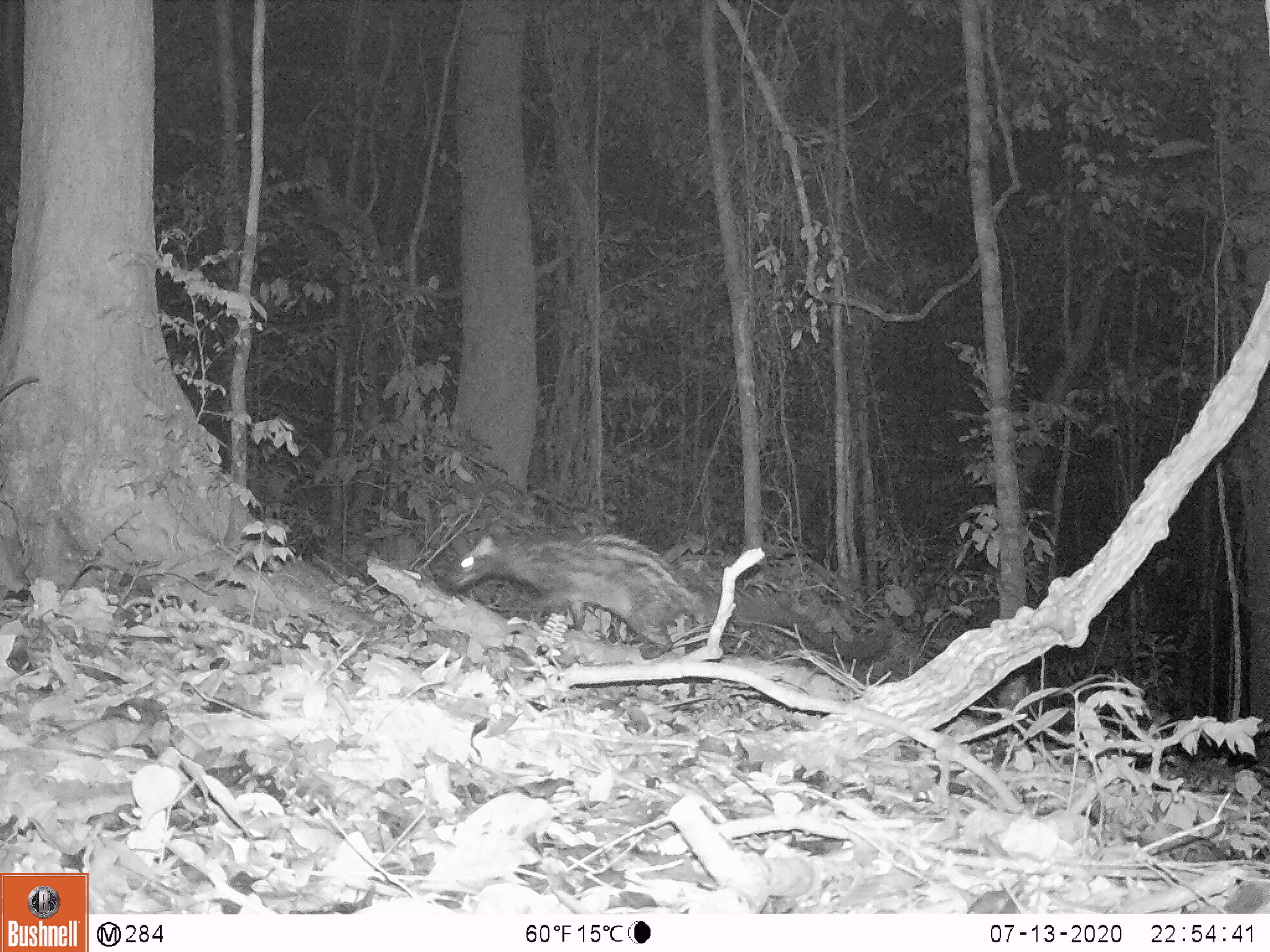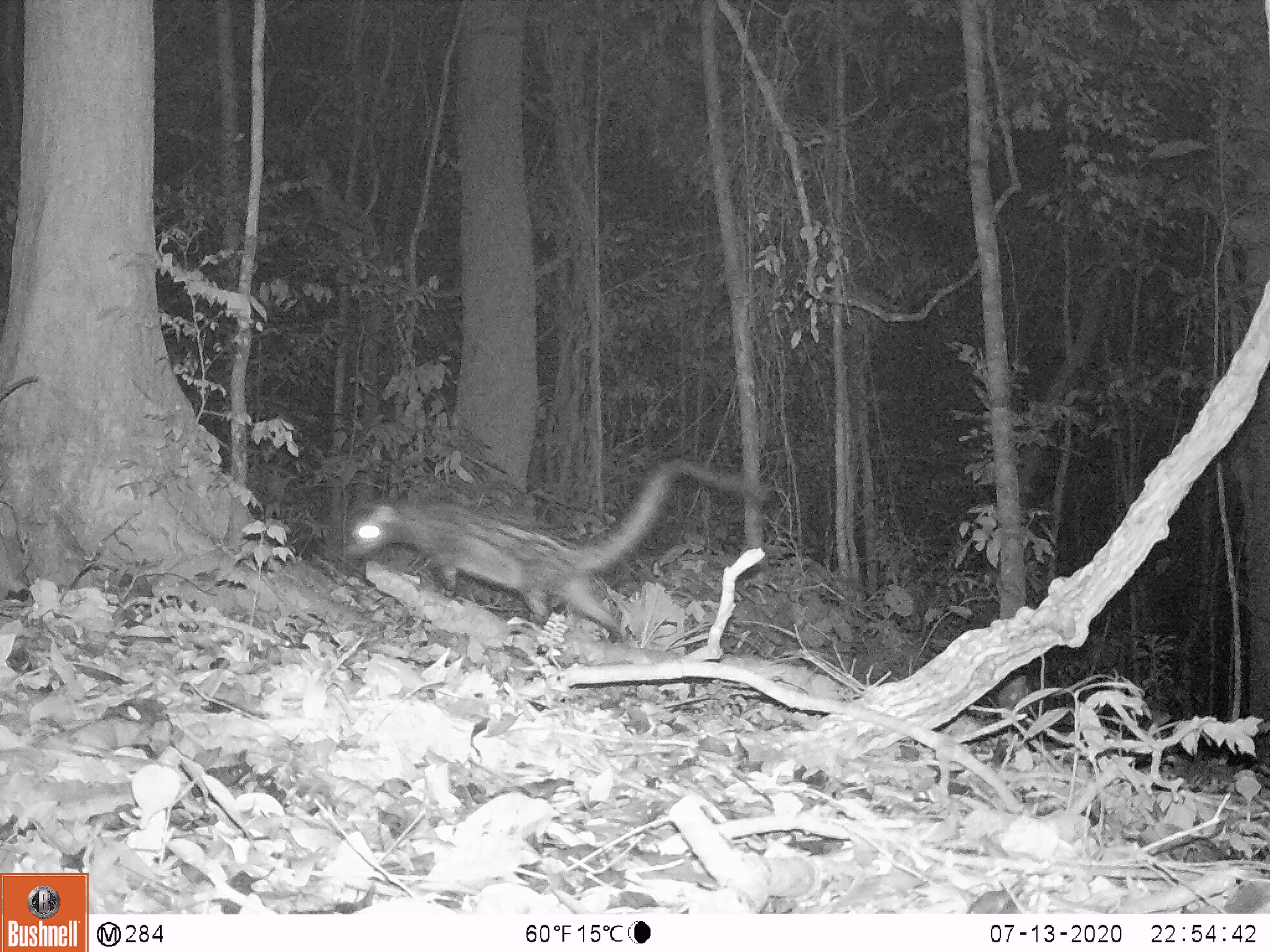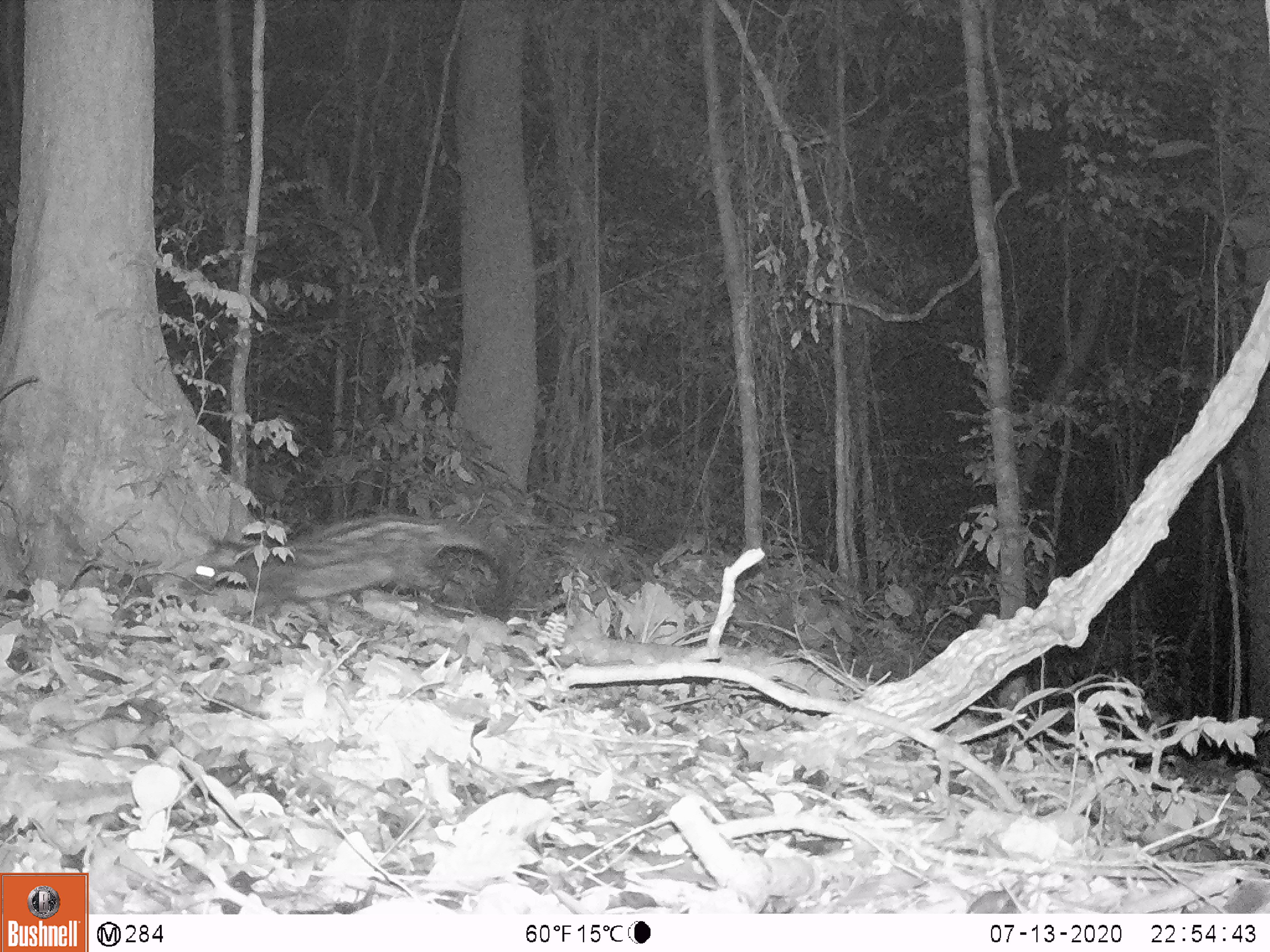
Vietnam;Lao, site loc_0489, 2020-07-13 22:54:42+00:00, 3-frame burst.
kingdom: Animalia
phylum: Chordata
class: Mammalia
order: Carnivora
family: Viverridae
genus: Paradoxurus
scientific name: Paradoxurus hermaphroditus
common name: common palm civet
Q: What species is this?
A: Common palm civet (Paradoxurus hermaphroditus).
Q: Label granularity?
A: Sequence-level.